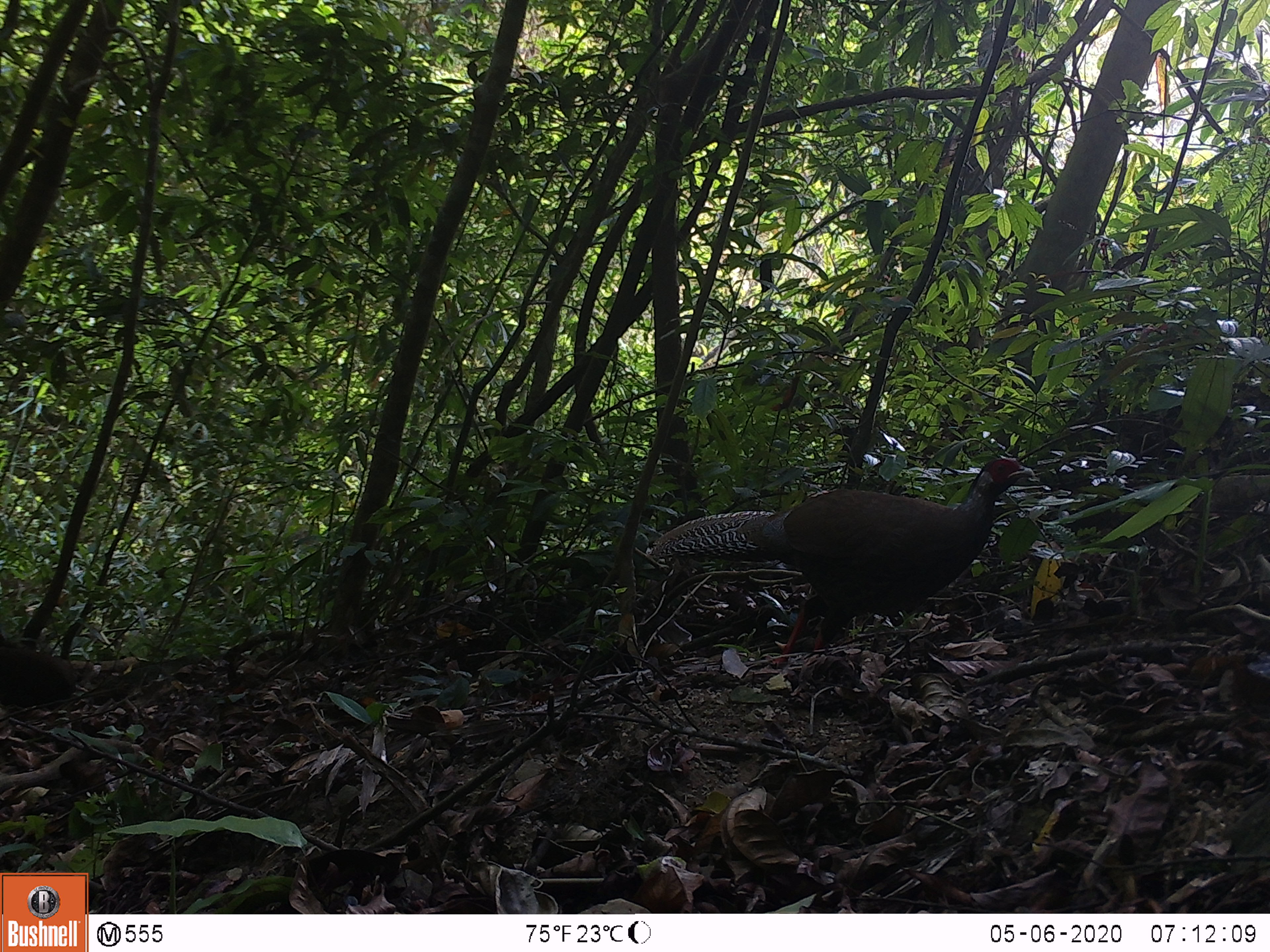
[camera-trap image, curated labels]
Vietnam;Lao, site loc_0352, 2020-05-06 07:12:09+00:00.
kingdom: Animalia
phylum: Chordata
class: Aves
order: Galliformes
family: Phasianidae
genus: Lophura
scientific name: Lophura nycthemera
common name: silver pheasant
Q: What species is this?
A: Silver pheasant (Lophura nycthemera).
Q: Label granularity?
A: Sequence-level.